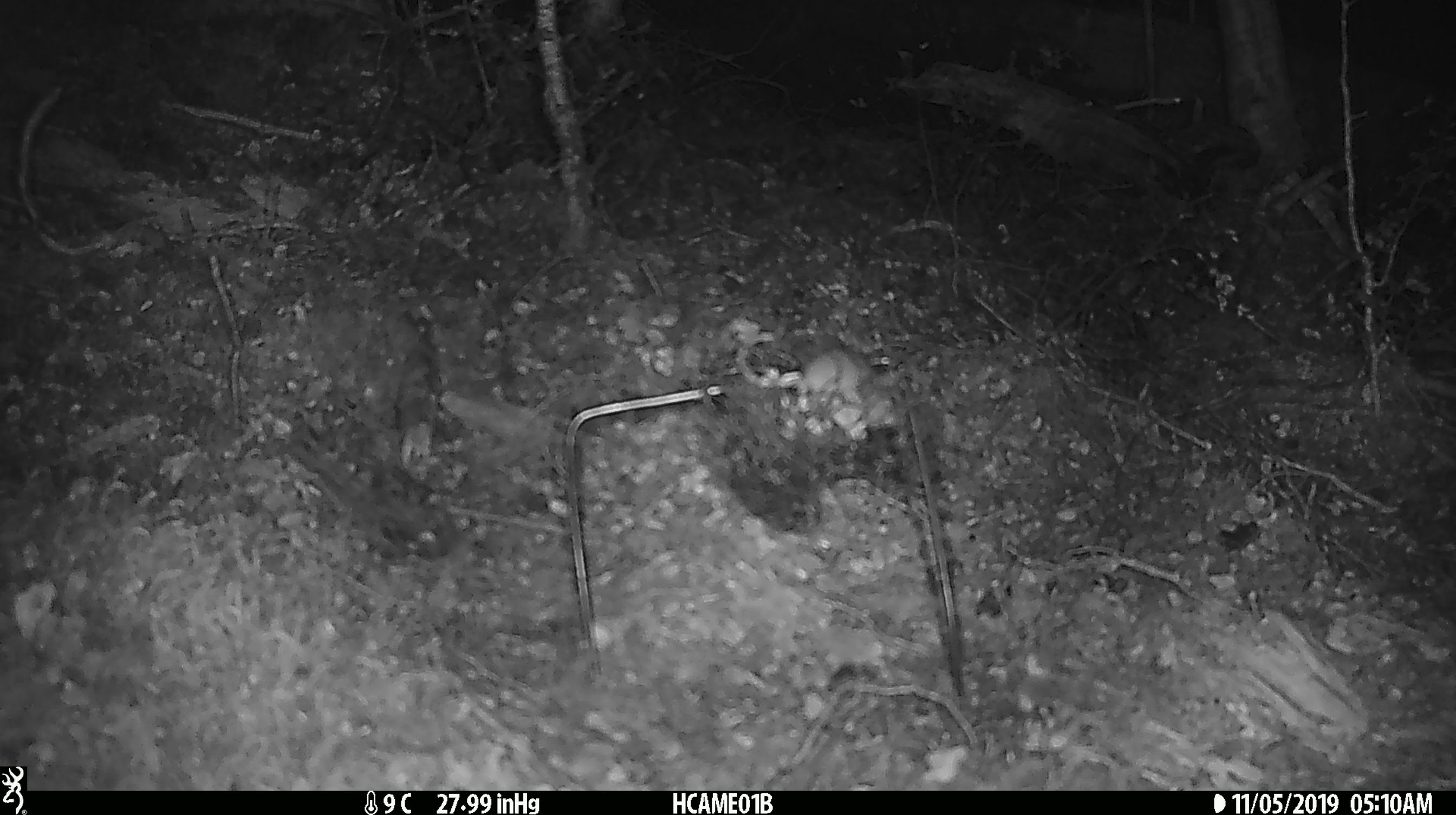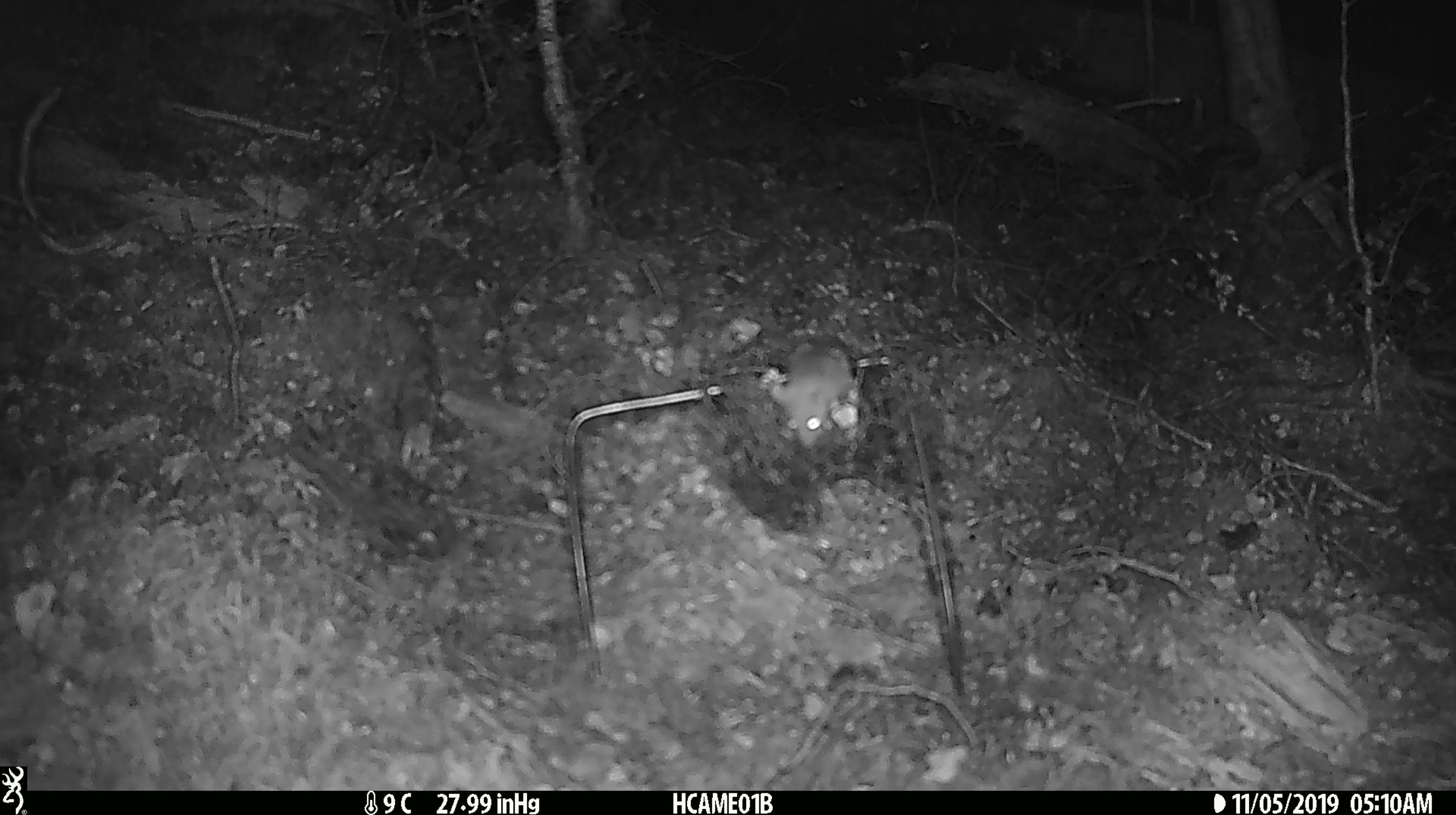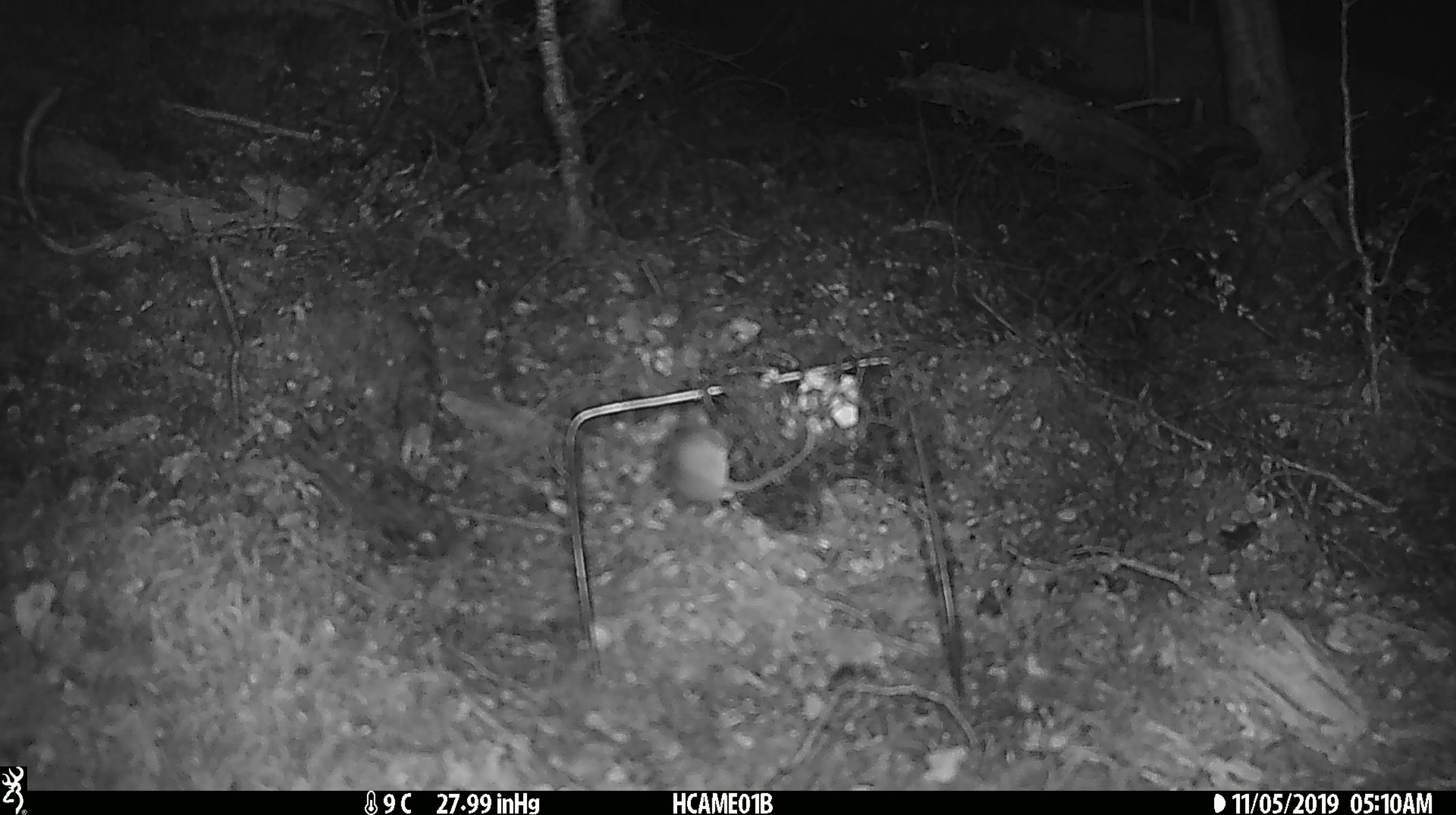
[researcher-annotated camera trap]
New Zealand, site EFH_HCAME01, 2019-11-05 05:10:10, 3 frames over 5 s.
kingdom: Animalia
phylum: Chordata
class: Mammalia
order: Rodentia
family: Muridae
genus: Mus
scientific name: Mus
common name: mouse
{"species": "mouse (Mus)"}